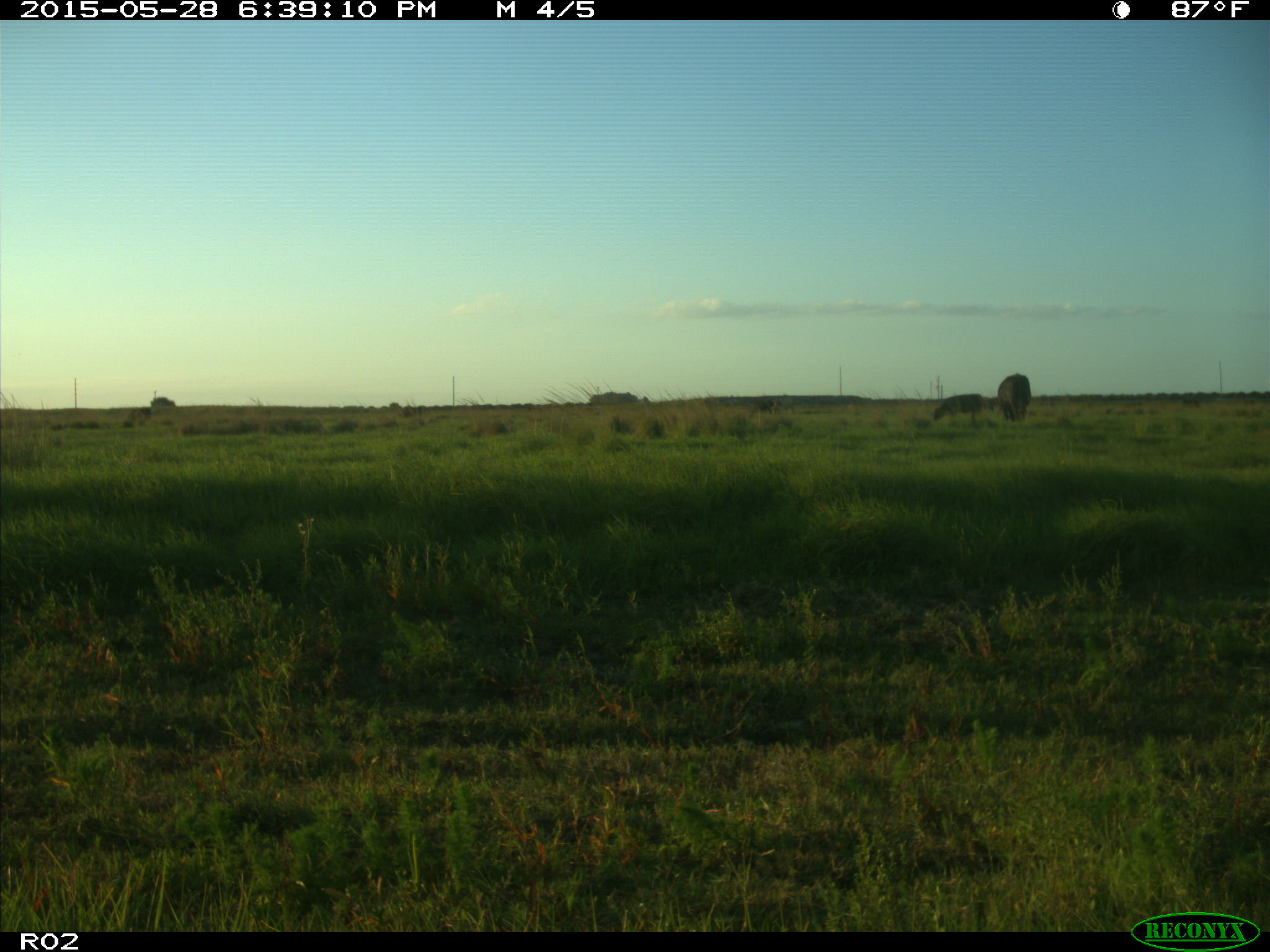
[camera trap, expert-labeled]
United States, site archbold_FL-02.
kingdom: Animalia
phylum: Chordata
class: Mammalia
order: Artiodactyla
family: Bovidae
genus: Bos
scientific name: Bos taurus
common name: domestic cow